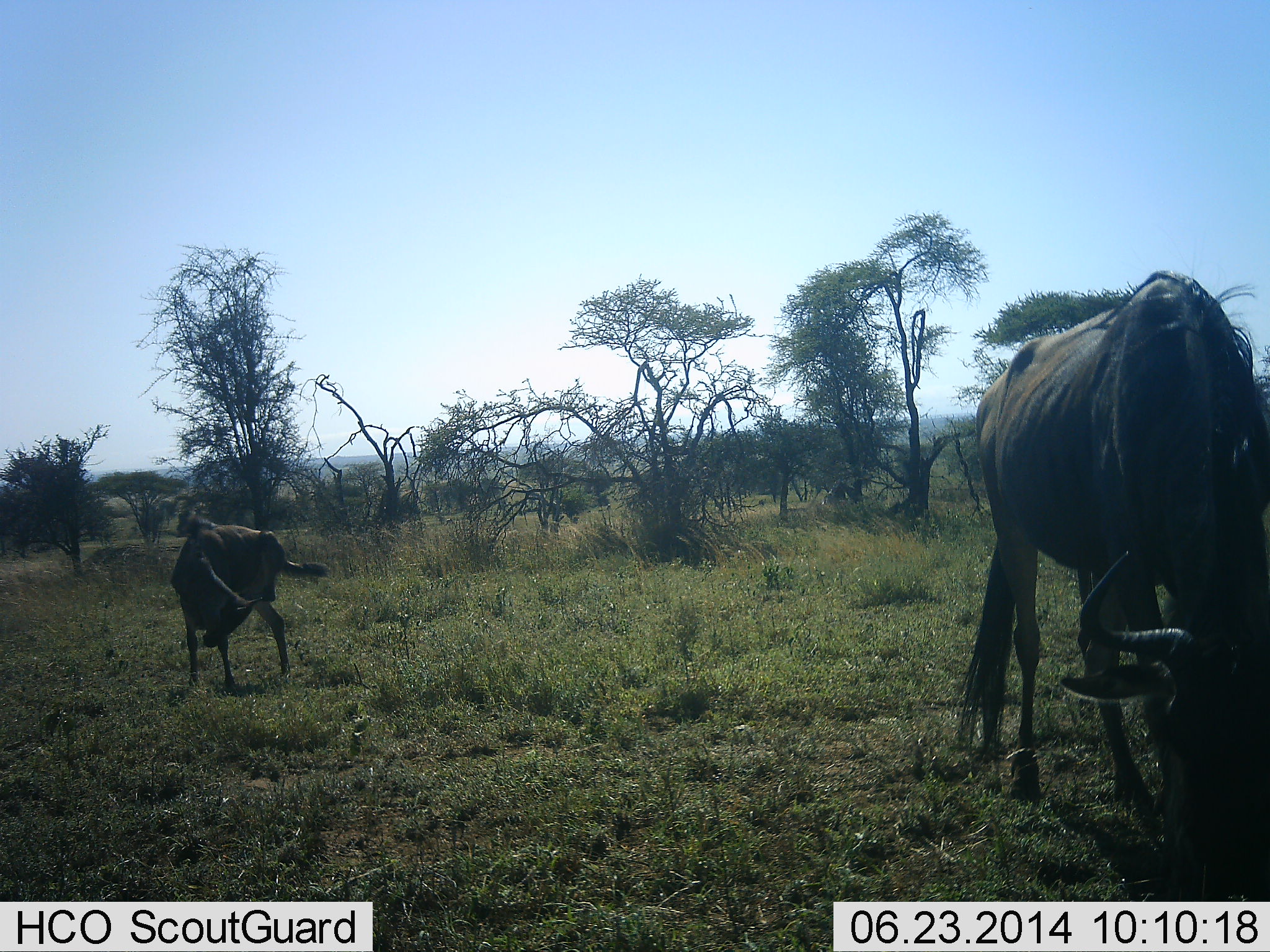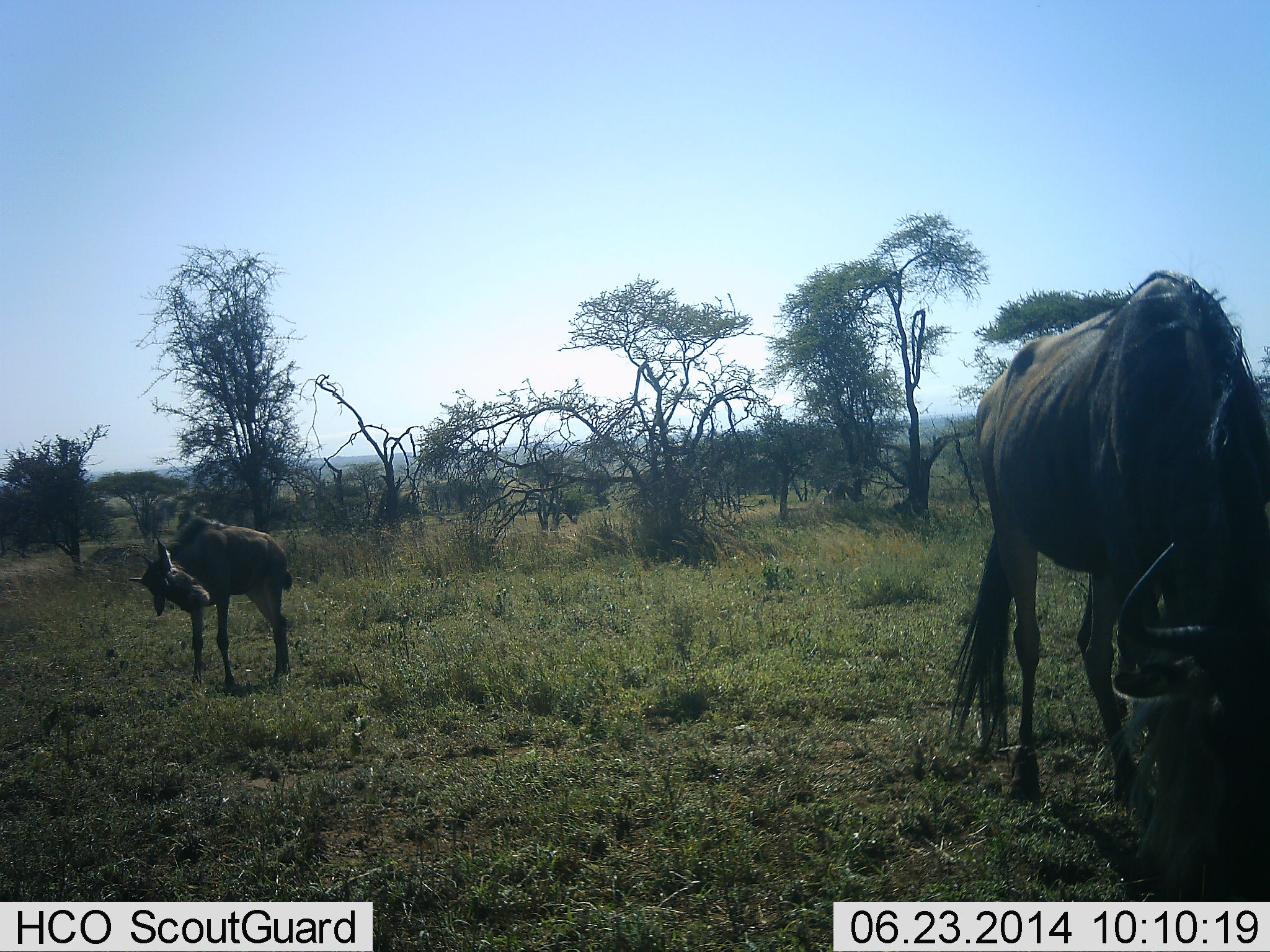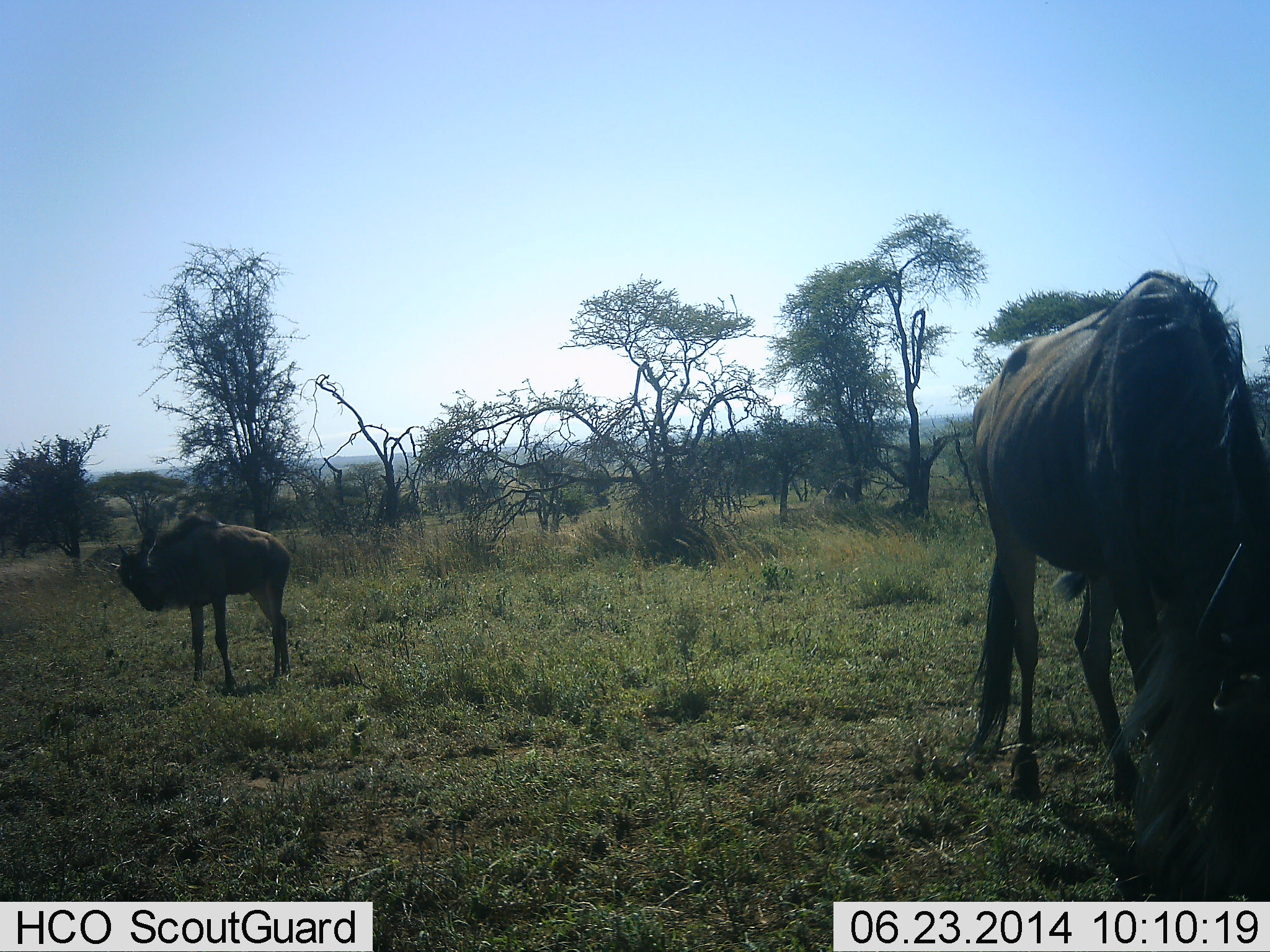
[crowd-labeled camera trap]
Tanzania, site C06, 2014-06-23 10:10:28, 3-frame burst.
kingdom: Animalia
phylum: Chordata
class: Mammalia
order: Artiodactyla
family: Bovidae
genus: Connochaetes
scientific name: Connochaetes taurinus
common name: blue wildebeest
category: wildebeest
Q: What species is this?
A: Wildebeest (blue wildebeest) (Connochaetes taurinus).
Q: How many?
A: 2.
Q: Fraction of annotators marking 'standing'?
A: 40%.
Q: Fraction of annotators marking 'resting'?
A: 10%.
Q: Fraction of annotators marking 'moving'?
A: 0%.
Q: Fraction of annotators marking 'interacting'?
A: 10%.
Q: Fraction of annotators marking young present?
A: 60%.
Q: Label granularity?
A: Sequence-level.